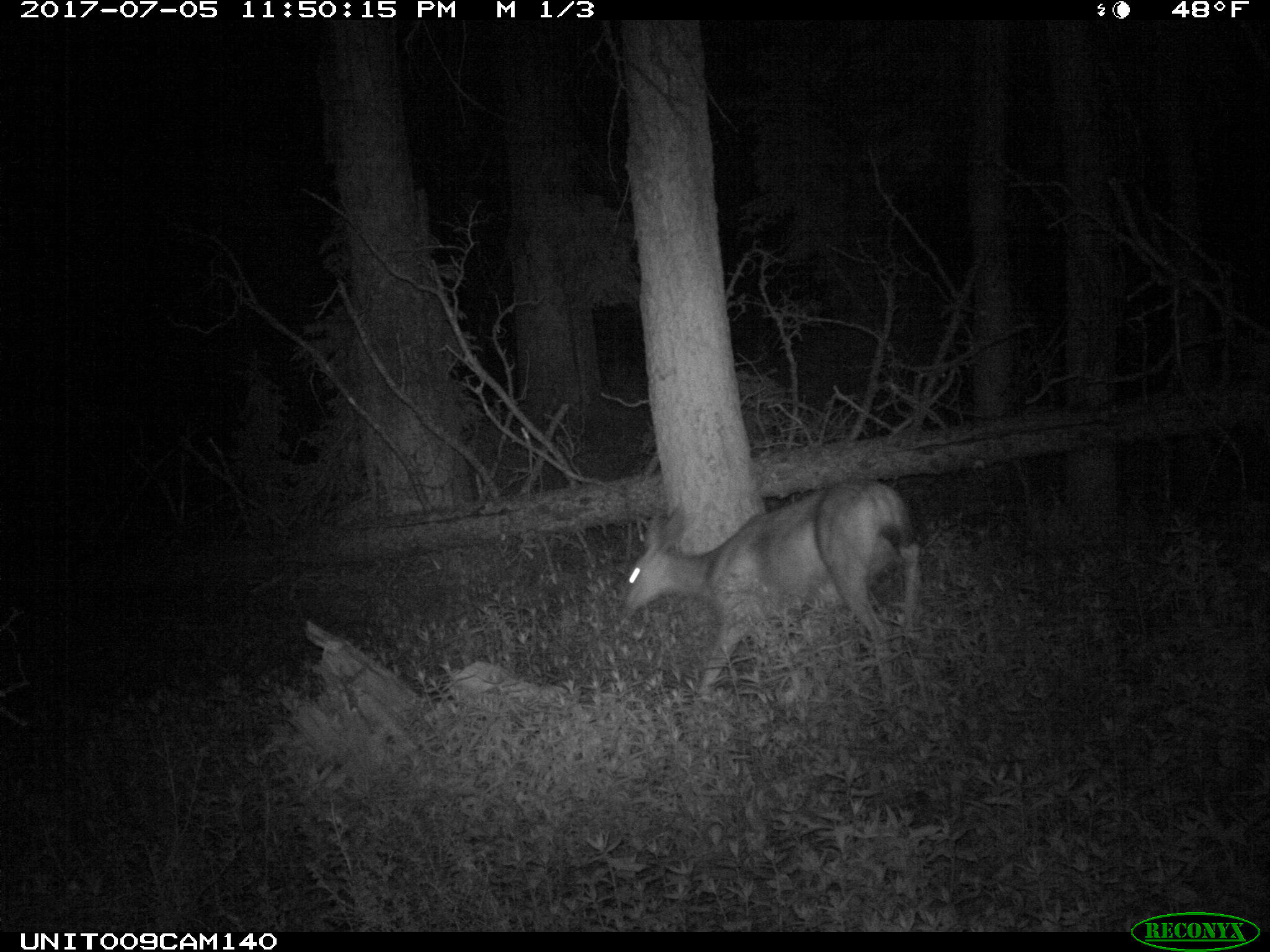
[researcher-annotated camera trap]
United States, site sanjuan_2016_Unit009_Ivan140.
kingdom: Animalia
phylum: Chordata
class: Mammalia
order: Artiodactyla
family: Cervidae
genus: Odocoileus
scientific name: Odocoileus hemionus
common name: mule deer